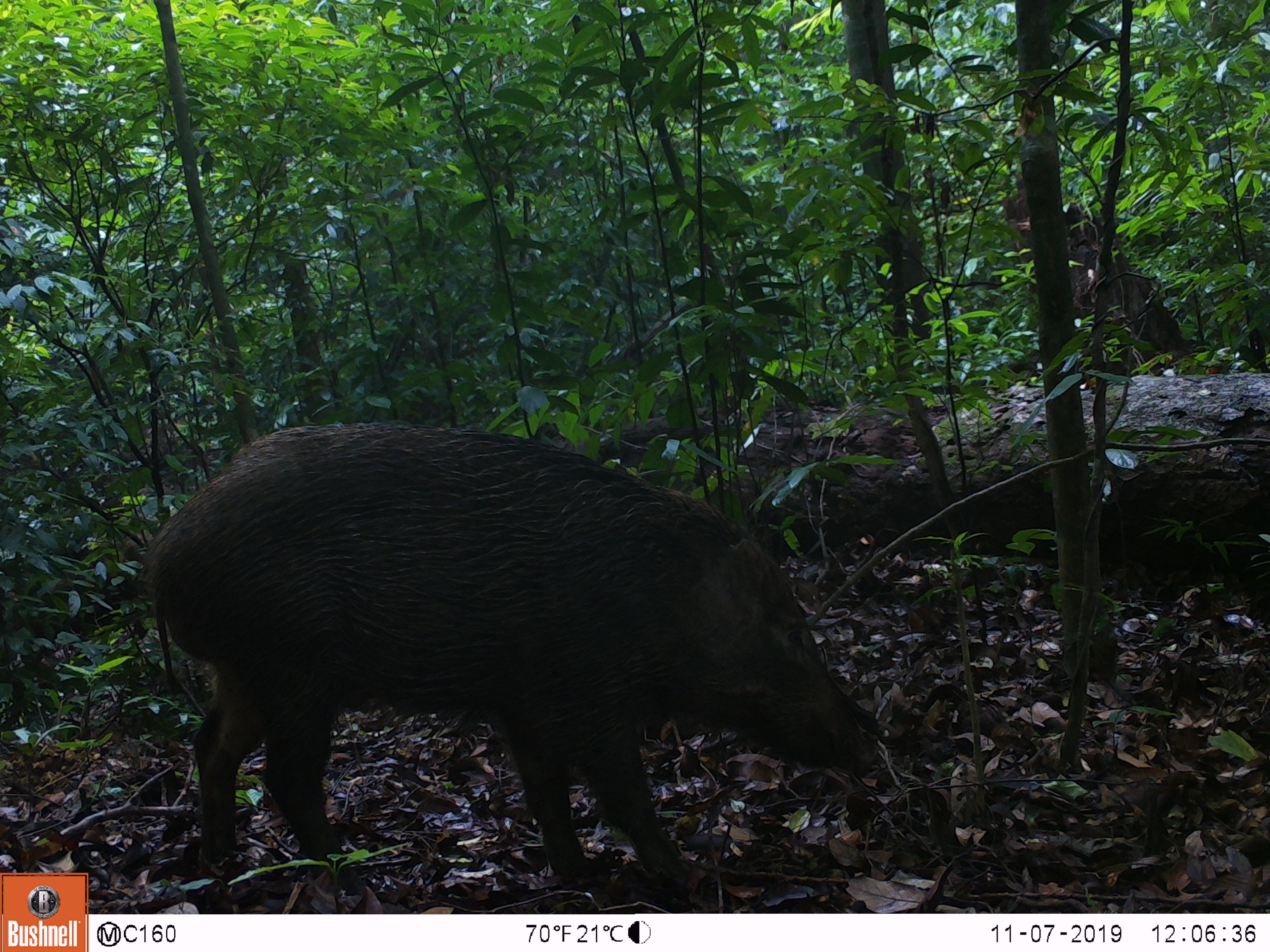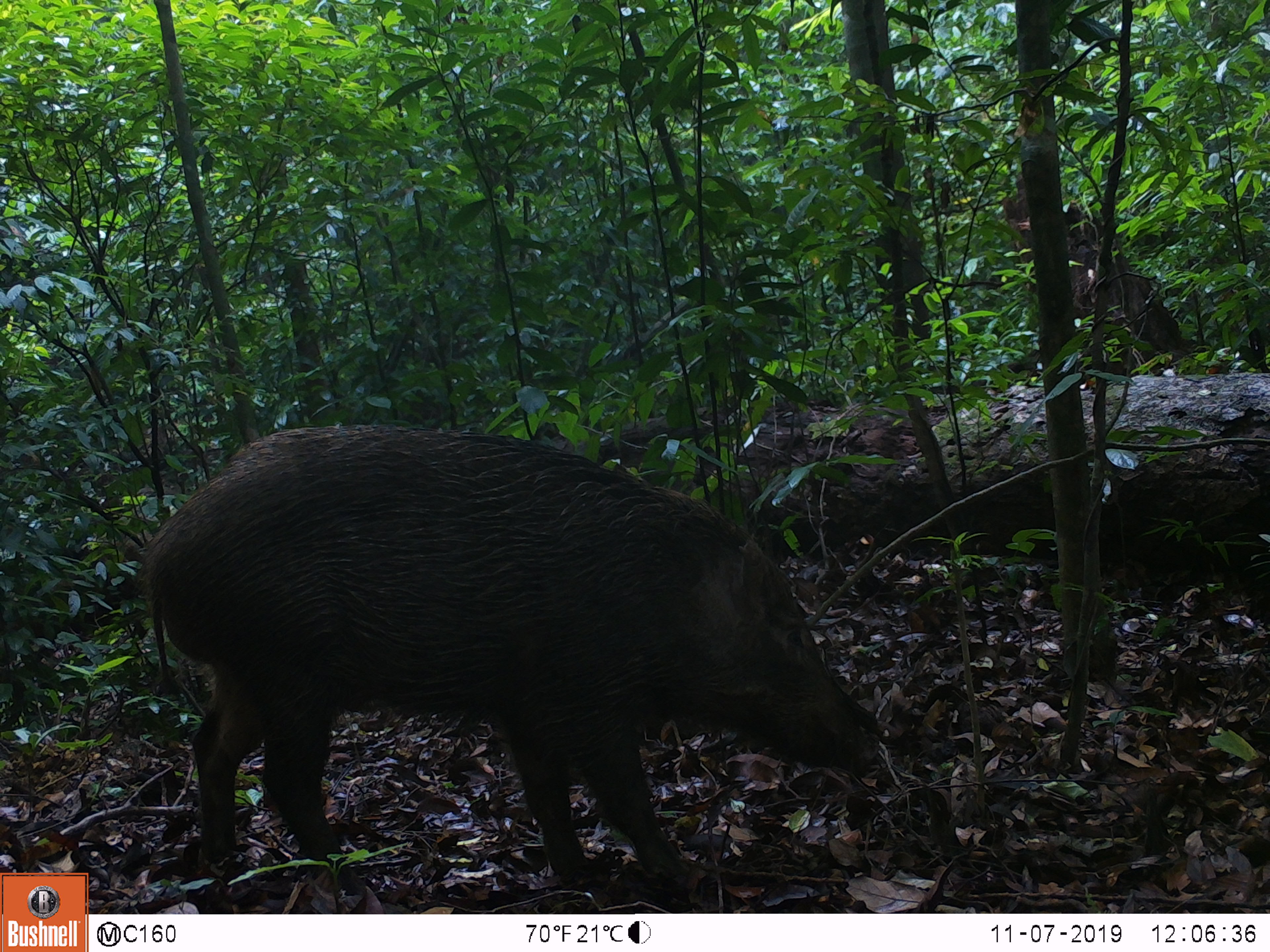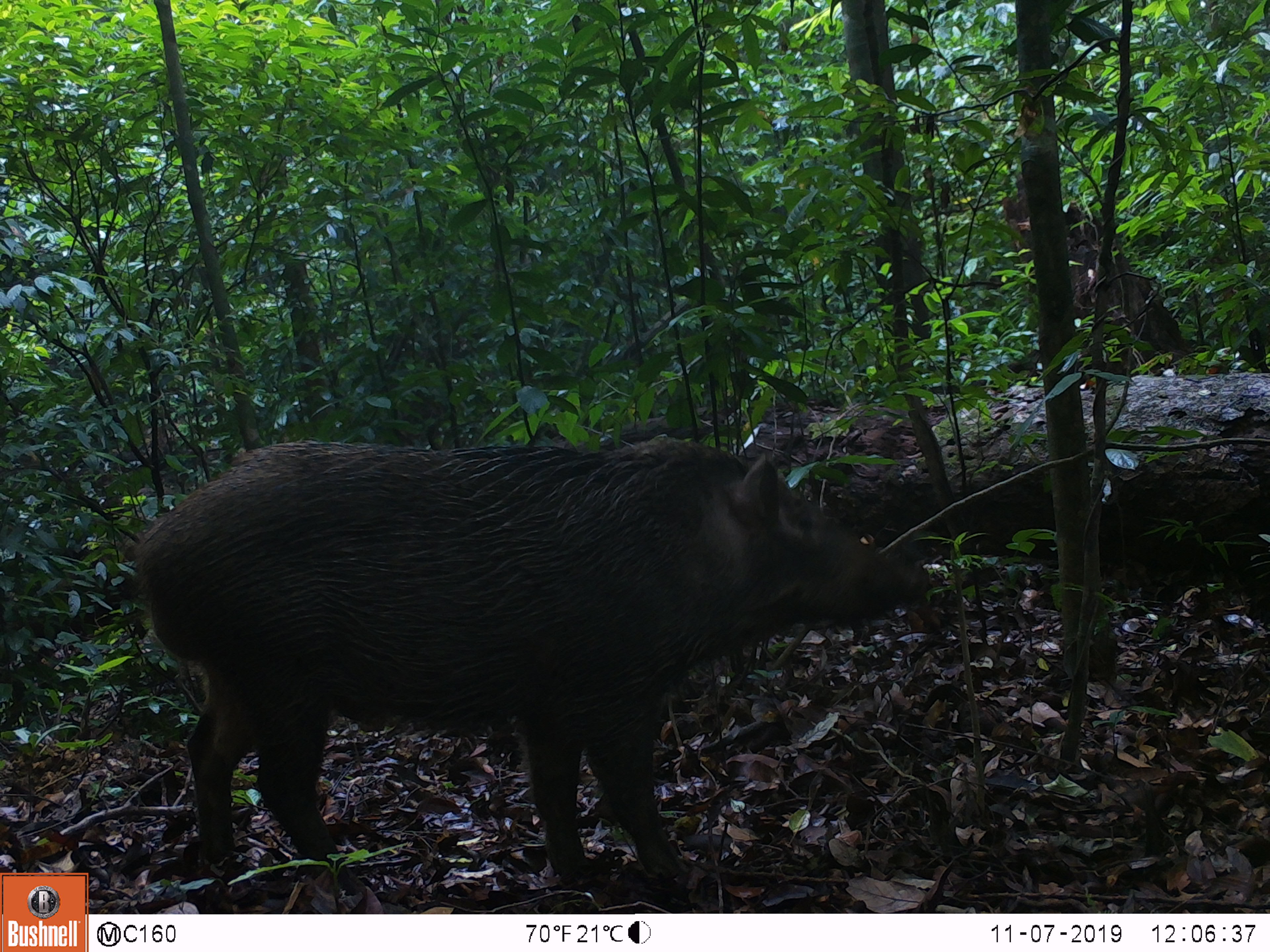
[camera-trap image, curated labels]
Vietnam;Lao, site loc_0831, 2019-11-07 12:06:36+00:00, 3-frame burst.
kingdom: Animalia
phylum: Chordata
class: Mammalia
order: Artiodactyla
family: Suidae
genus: Sus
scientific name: Sus scrofa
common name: eurasian wild pig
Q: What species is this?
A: Eurasian wild pig (Sus scrofa).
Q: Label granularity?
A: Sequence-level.